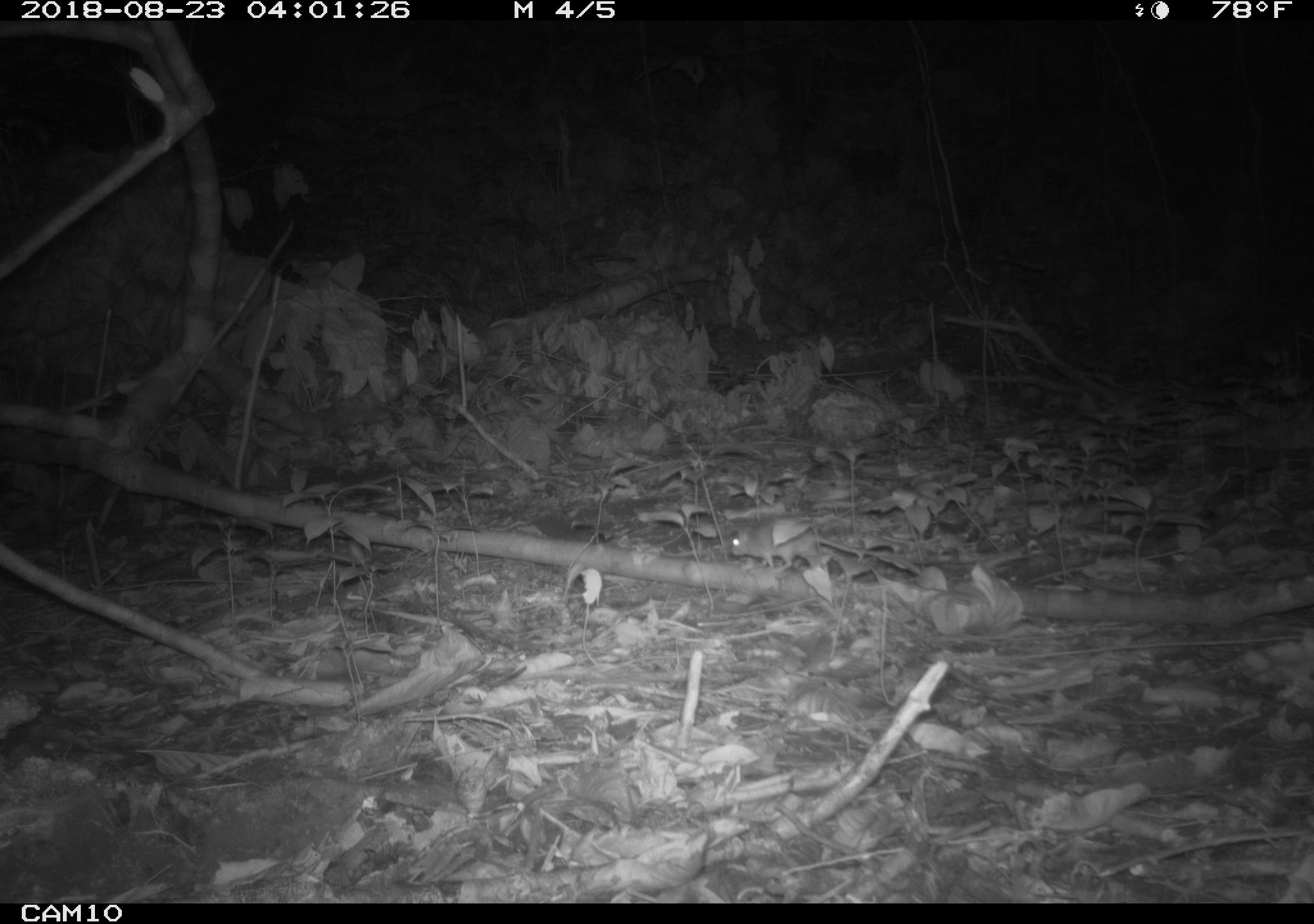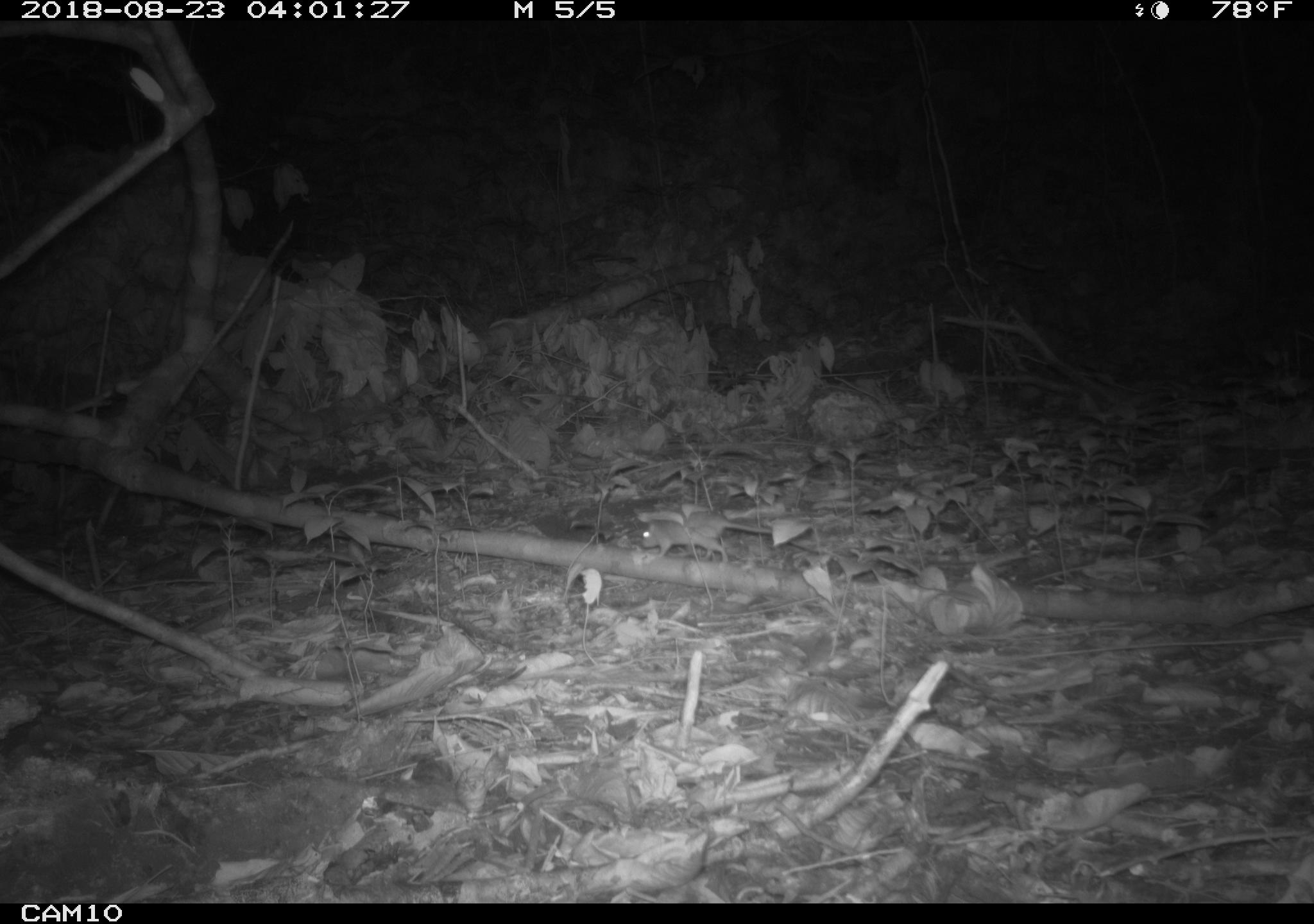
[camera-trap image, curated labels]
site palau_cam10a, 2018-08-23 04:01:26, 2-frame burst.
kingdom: Animalia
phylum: Chordata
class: Mammalia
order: Rodentia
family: Muridae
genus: Rattus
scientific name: Rattus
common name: rat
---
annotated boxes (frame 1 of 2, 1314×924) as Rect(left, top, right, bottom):
rat: Rect(721, 512, 914, 576)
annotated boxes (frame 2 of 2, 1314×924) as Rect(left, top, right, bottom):
rat: Rect(633, 504, 808, 562)